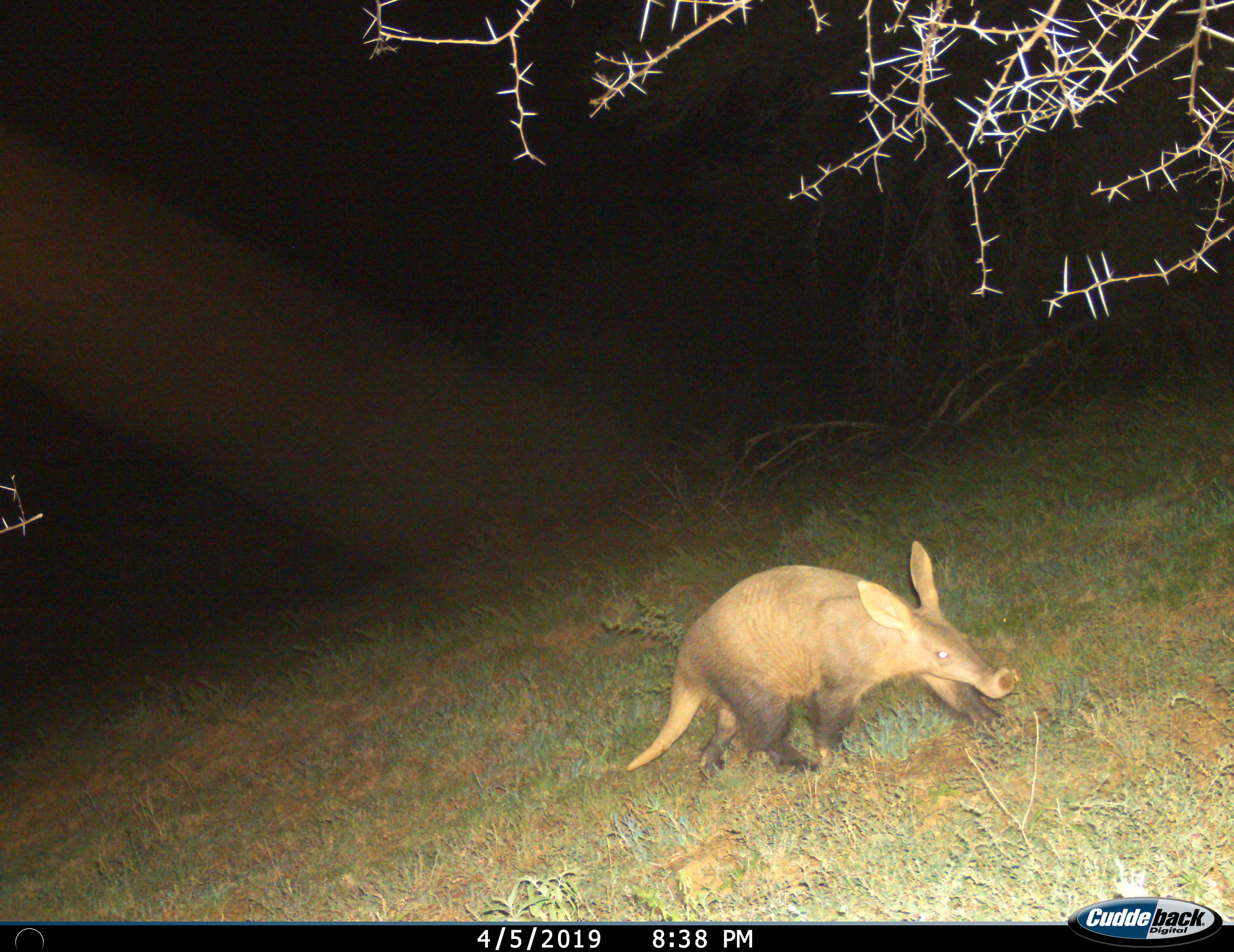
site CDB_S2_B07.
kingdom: Animalia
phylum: Chordata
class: Mammalia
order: Tubulidentata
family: Orycteropodidae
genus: Orycteropus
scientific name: Orycteropus afer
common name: aardvark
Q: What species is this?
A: Aardvark (Orycteropus afer).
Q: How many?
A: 1.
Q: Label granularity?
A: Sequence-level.